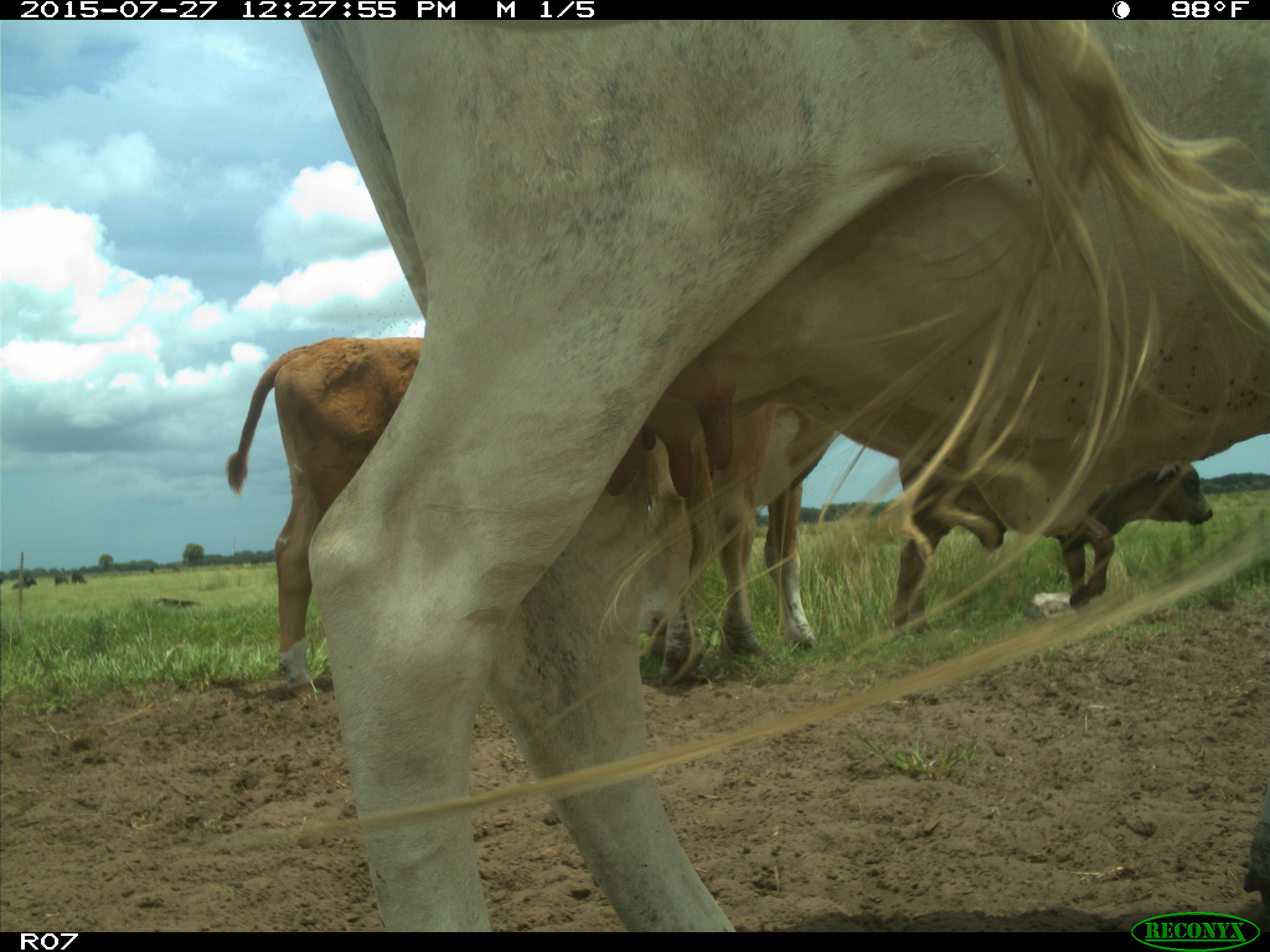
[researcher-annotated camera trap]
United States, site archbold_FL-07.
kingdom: Animalia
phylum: Chordata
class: Mammalia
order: Artiodactyla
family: Bovidae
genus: Bos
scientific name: Bos taurus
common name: domestic cow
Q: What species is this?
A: Bos taurus (domestic cow).